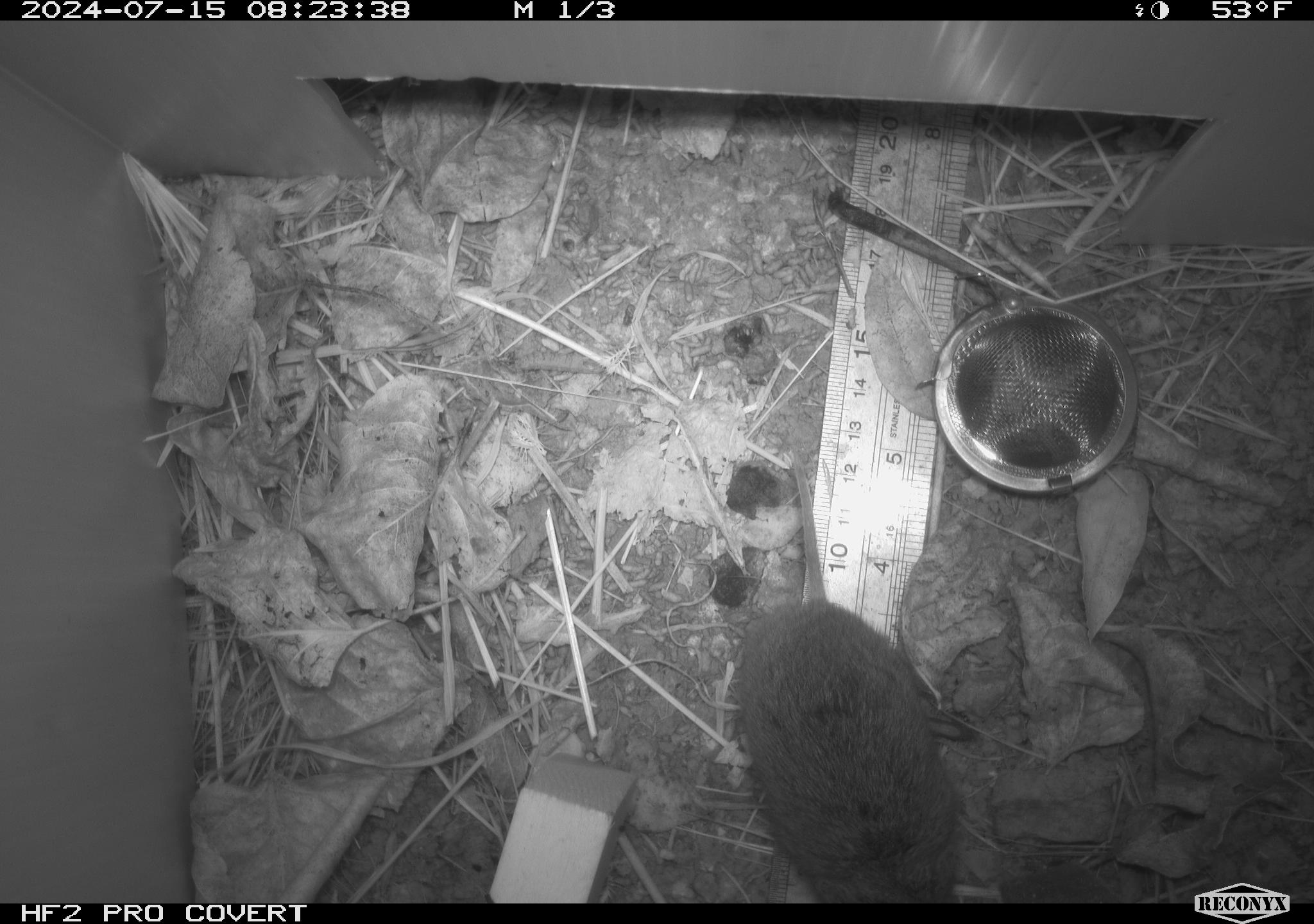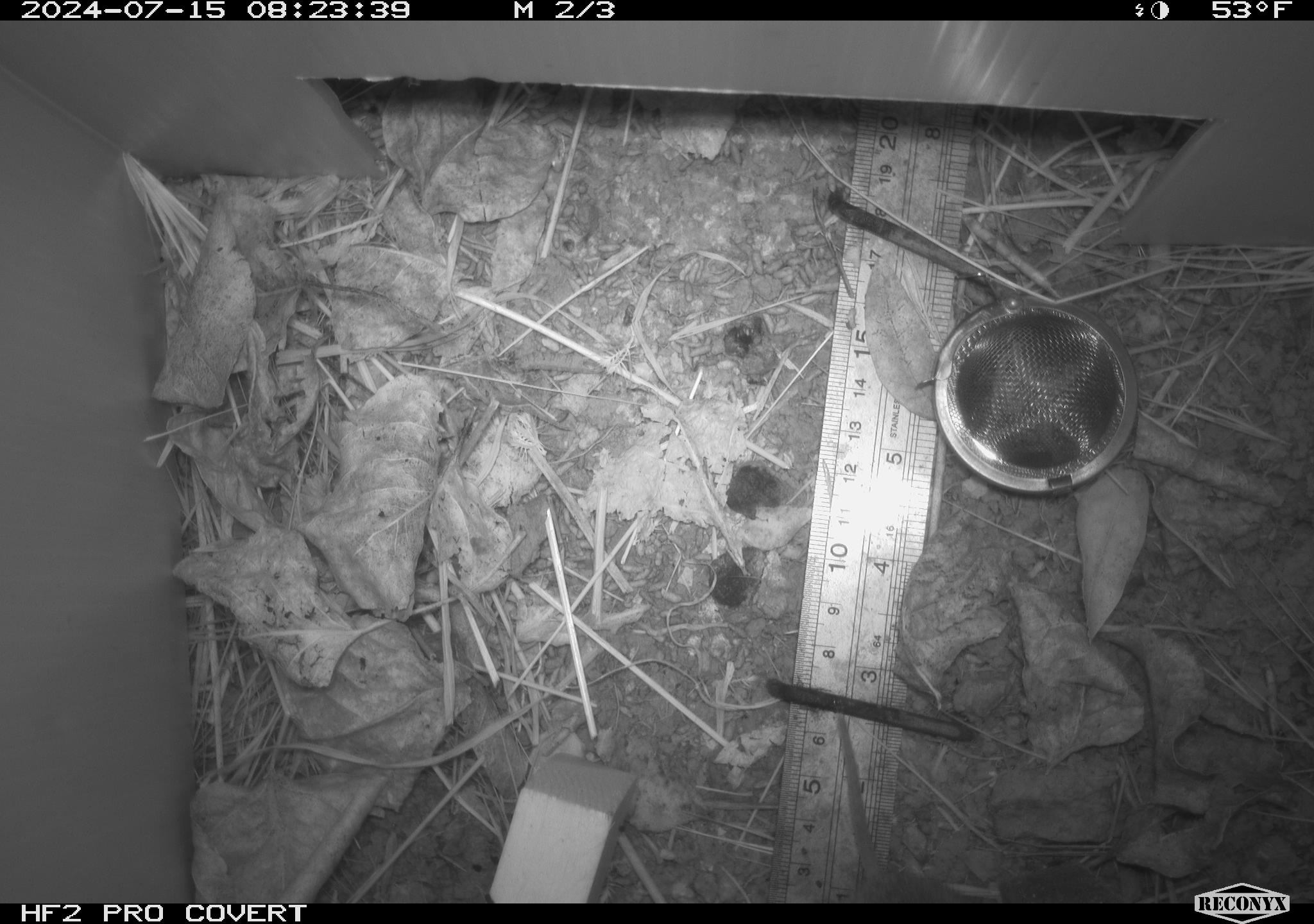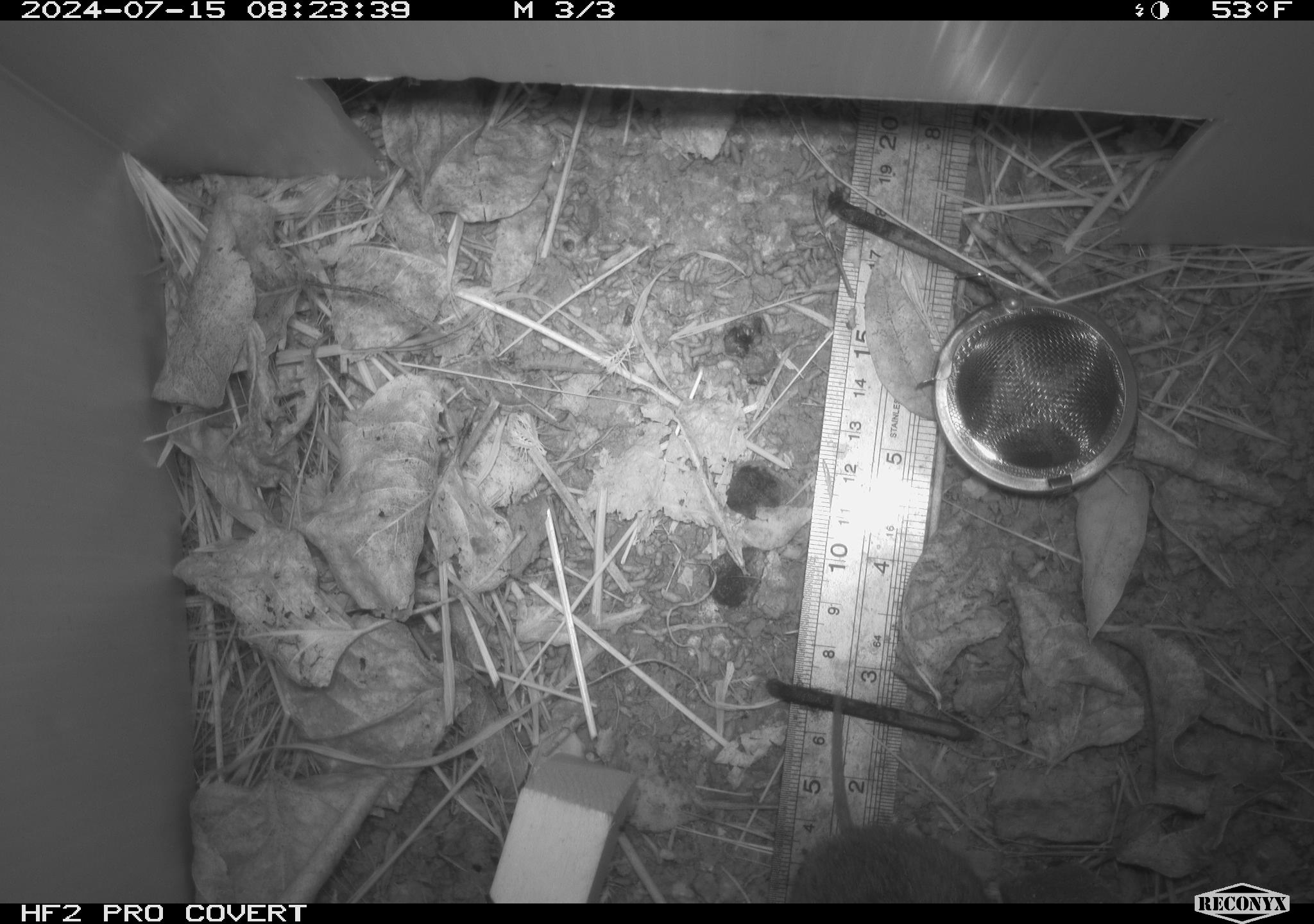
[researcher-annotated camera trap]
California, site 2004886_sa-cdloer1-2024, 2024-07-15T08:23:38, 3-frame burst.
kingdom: Animalia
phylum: Chordata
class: Mammalia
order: Rodentia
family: Cricetidae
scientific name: Arvicolinae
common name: voles, lemmings, and muskrats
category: arvicolinae subfamily